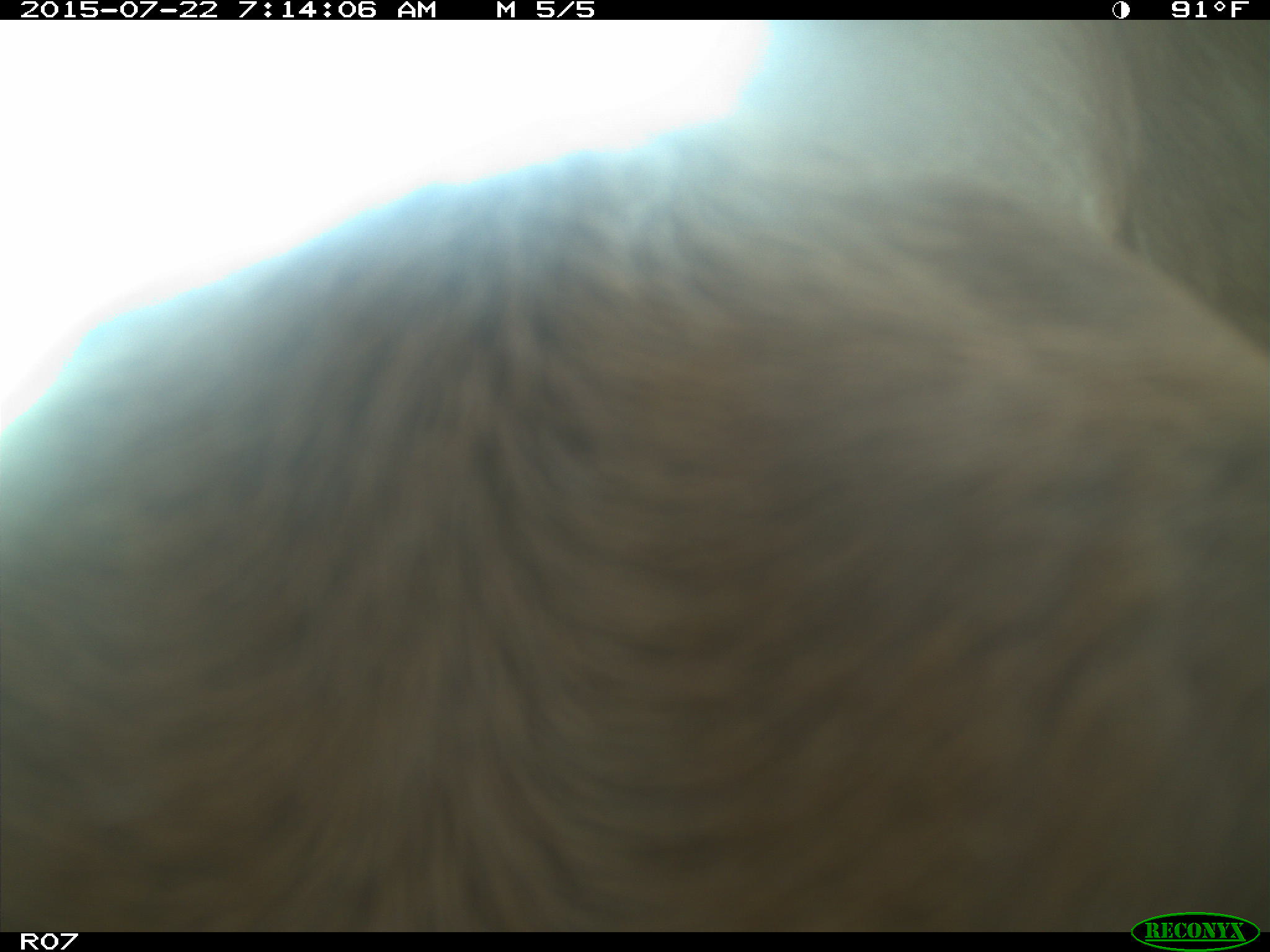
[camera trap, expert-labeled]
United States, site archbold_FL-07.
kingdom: Animalia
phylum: Chordata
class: Mammalia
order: Artiodactyla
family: Cervidae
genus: Odocoileus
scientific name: Odocoileus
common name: deer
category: unidentified deer